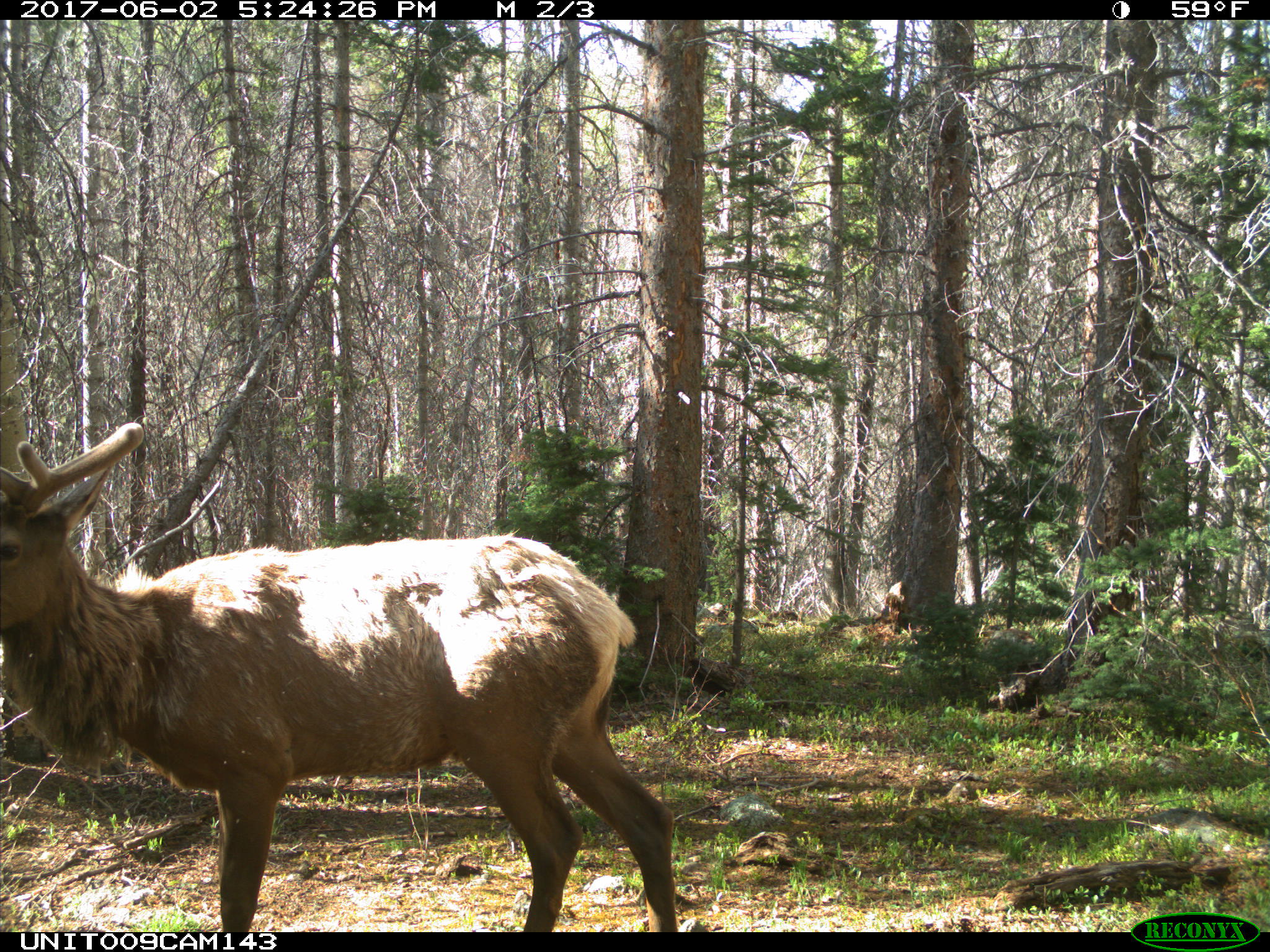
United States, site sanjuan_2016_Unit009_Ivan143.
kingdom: Animalia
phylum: Chordata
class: Mammalia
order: Artiodactyla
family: Cervidae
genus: Cervus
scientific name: Cervus elaphus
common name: red deer